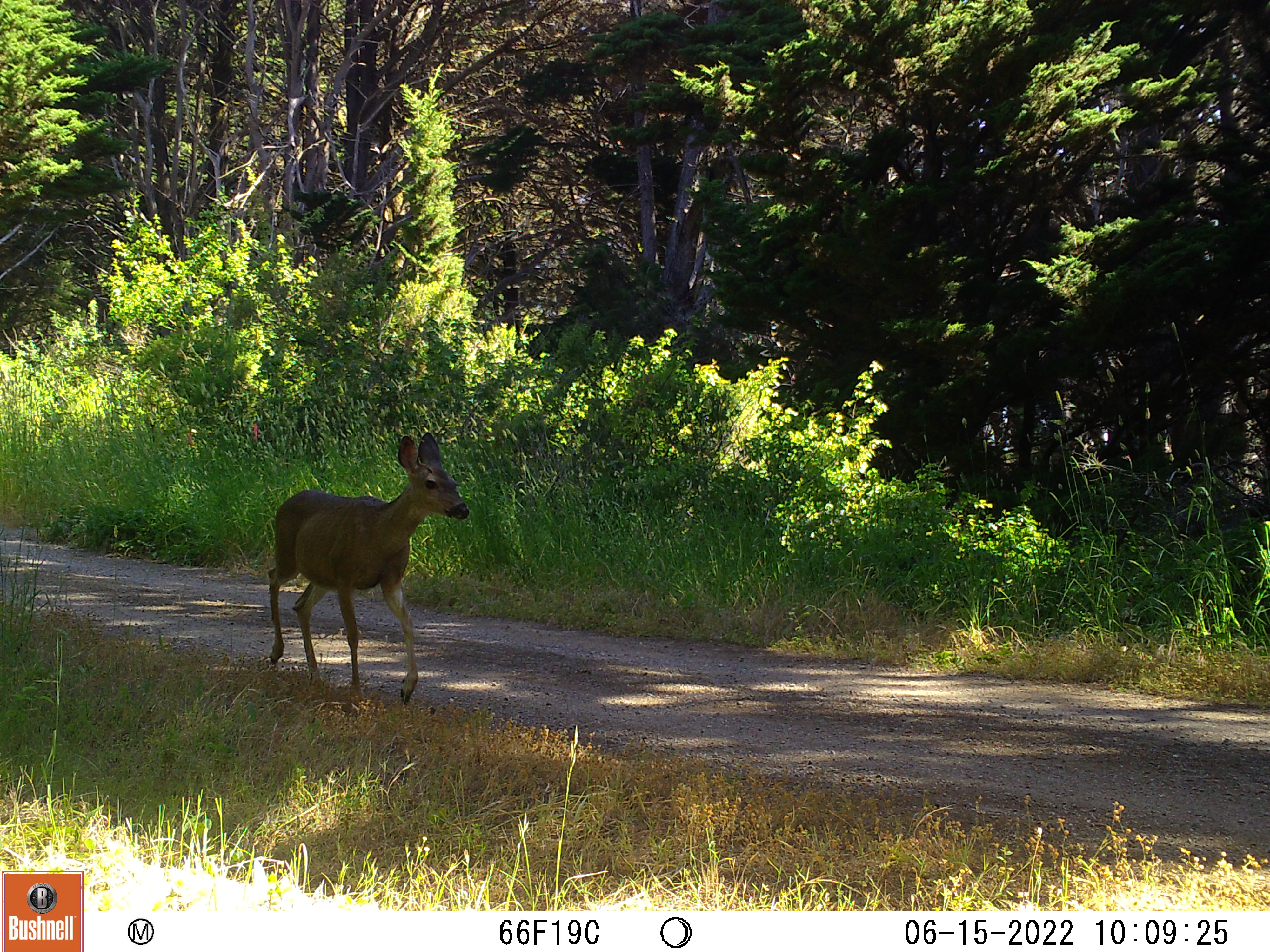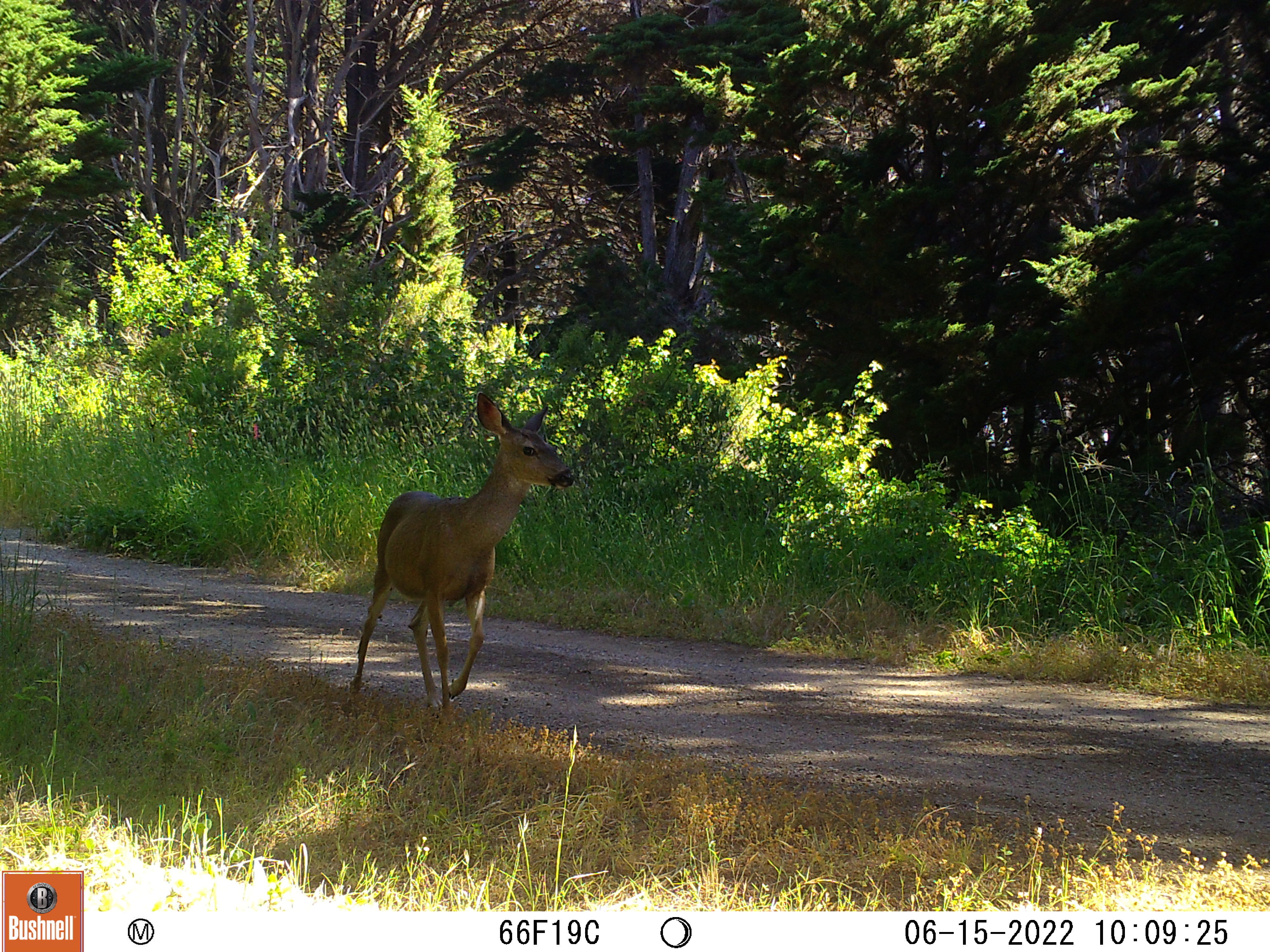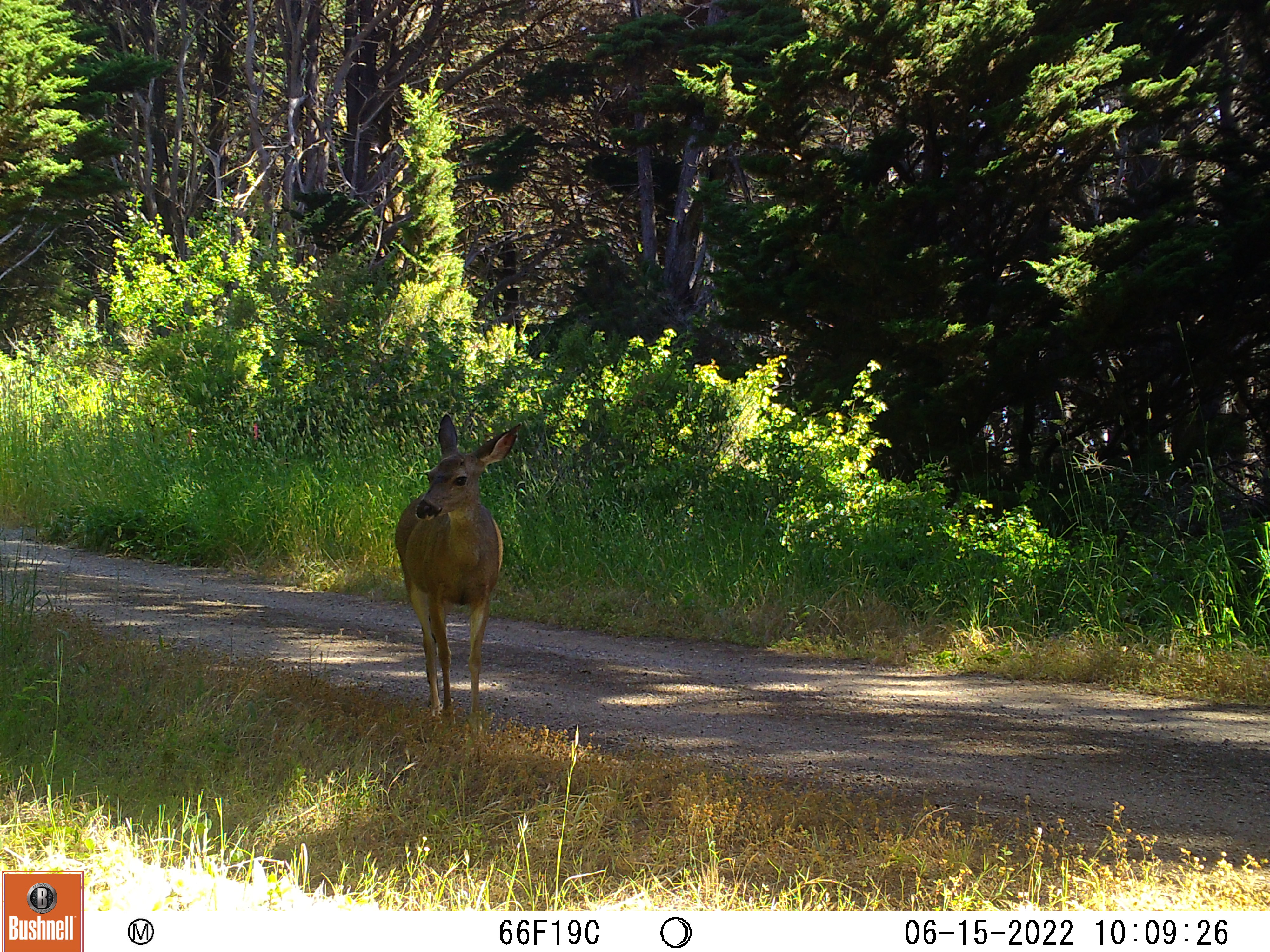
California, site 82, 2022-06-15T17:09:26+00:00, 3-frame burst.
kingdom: Animalia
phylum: Chordata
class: Mammalia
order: Artiodactyla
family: Cervidae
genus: Odocoileus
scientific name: Odocoileus hemionus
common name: mule deer